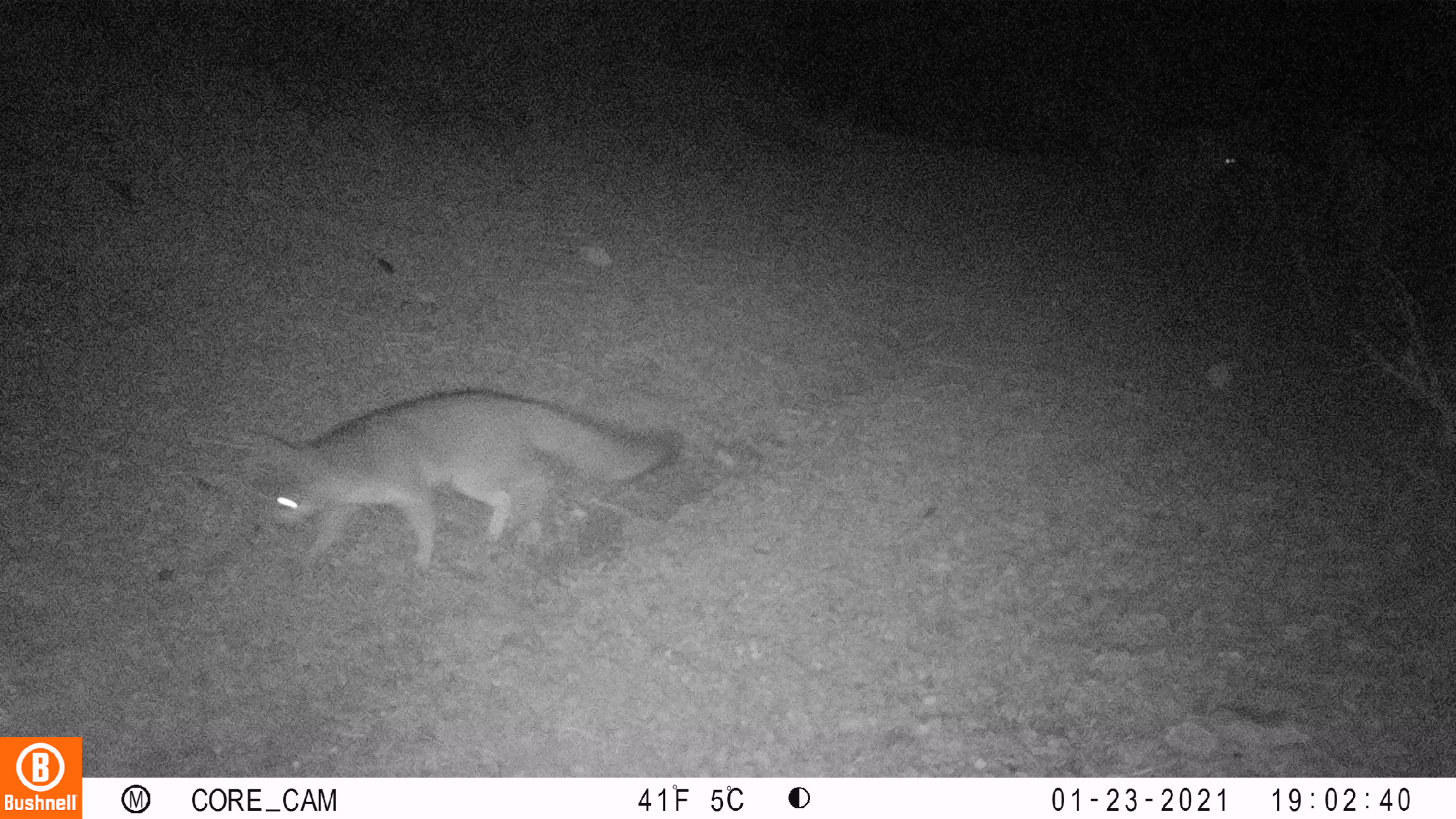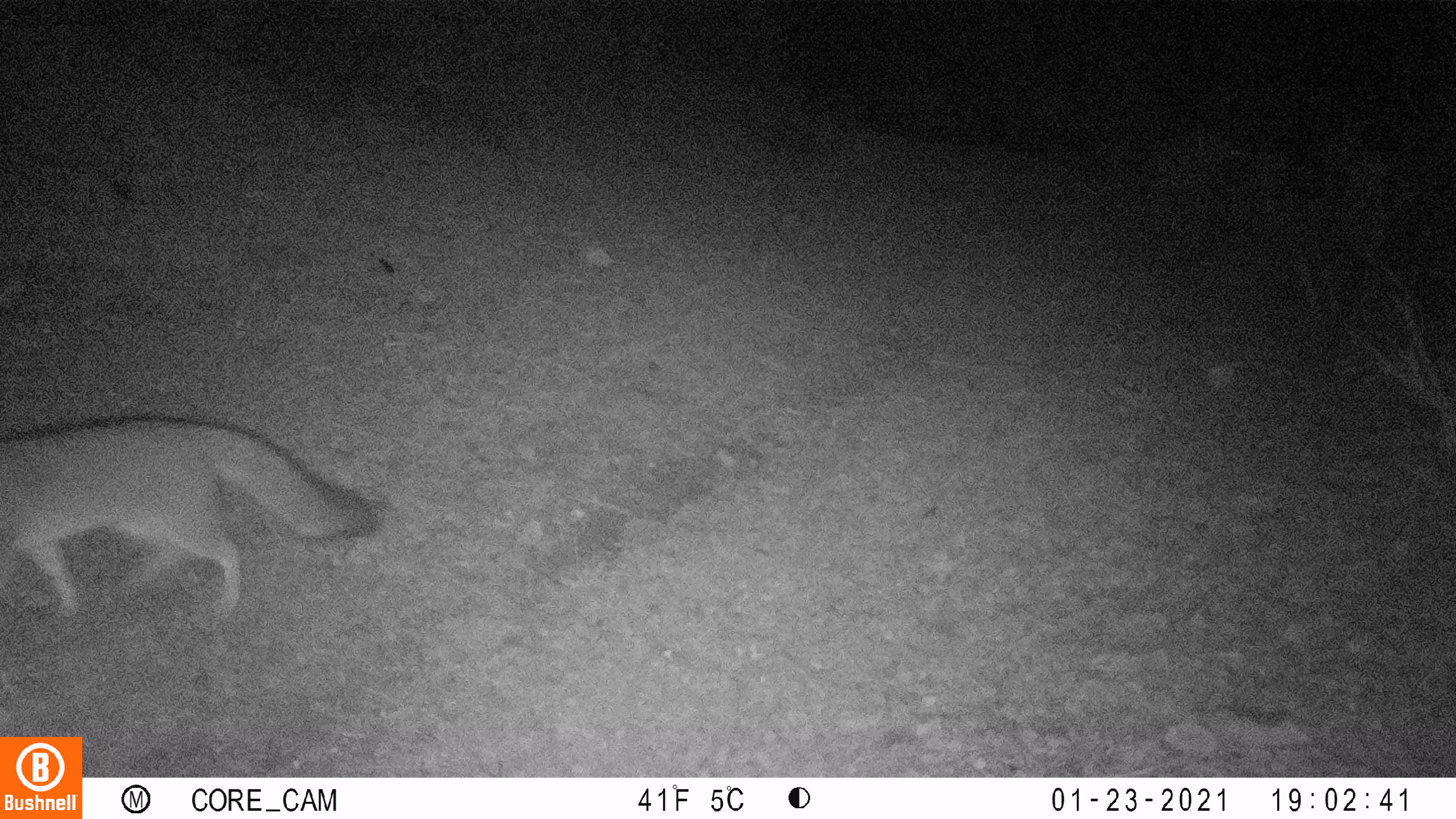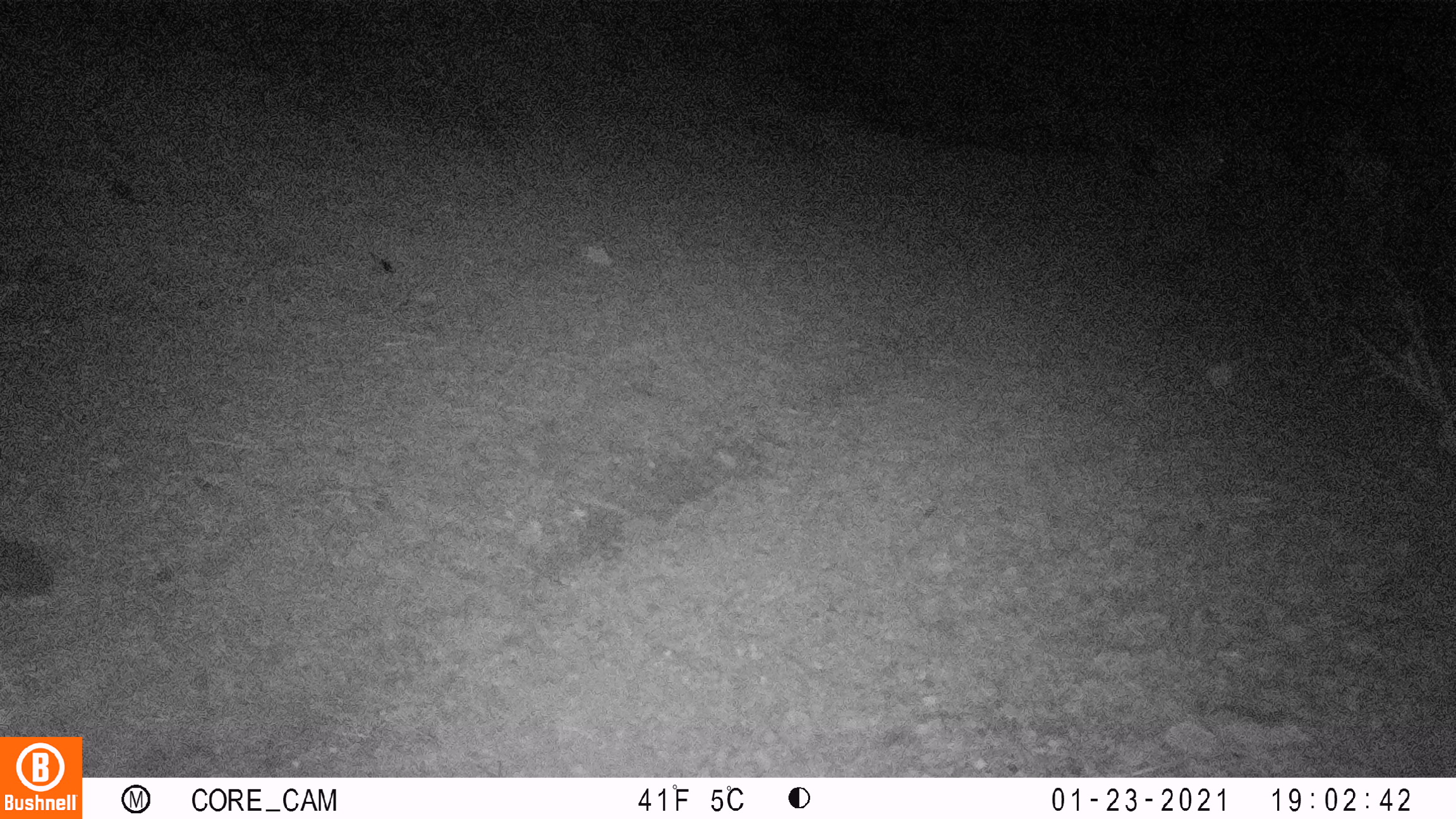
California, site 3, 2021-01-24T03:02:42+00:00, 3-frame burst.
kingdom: Animalia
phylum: Chordata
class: Mammalia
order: Carnivora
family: Canidae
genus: Urocyon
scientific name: Urocyon cinereoargenteus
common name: gray fox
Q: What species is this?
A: Gray fox (Urocyon cinereoargenteus).